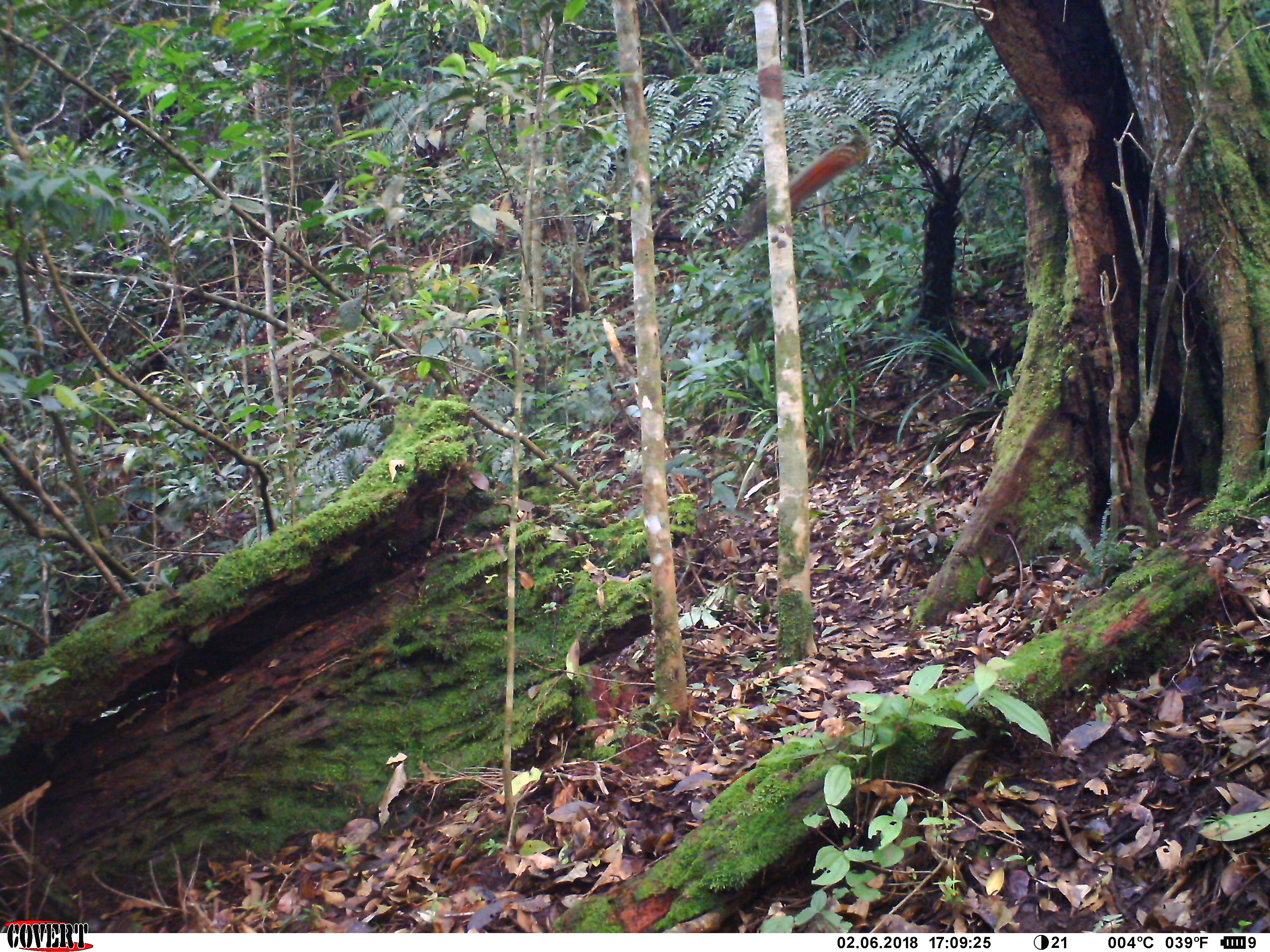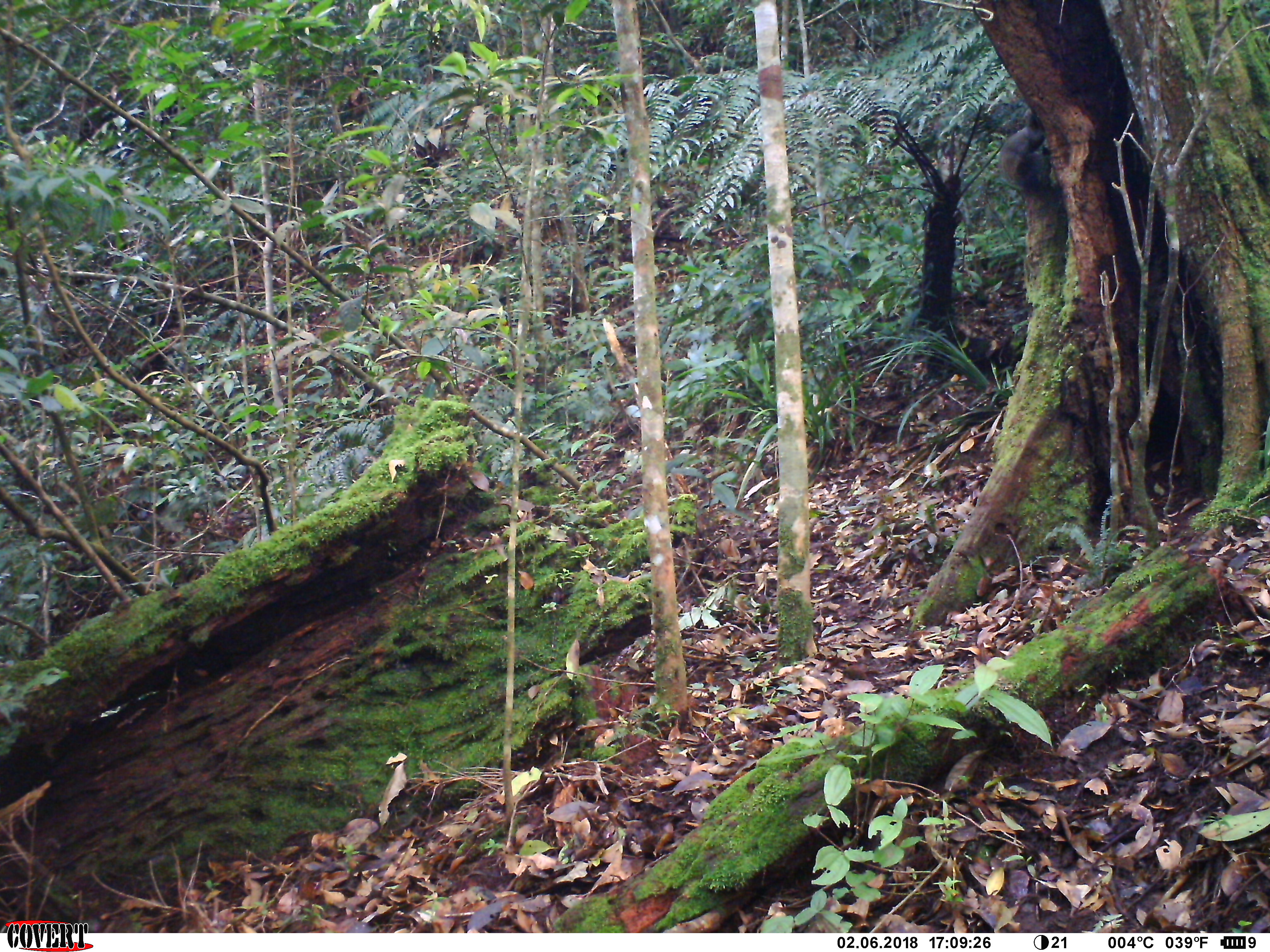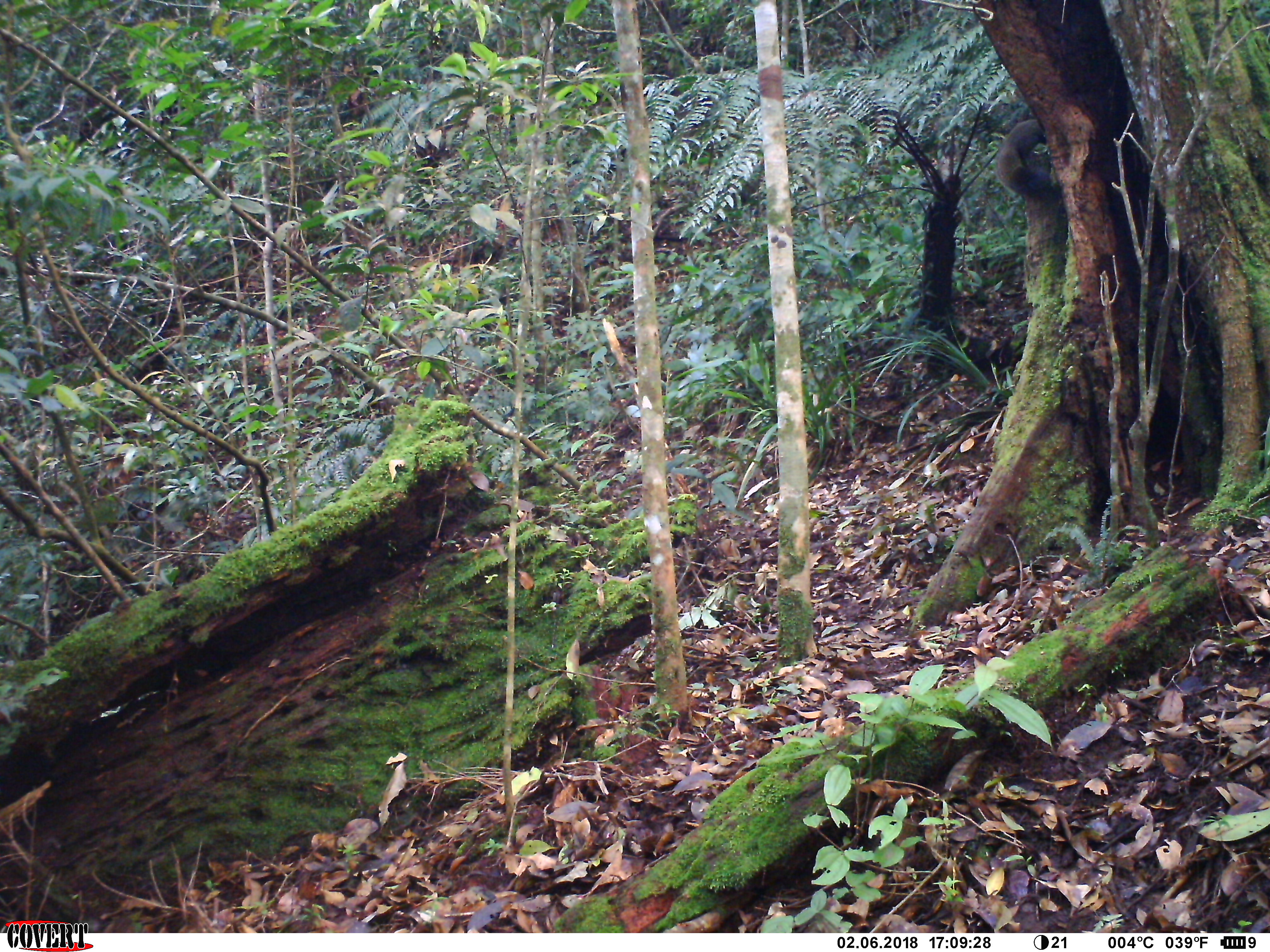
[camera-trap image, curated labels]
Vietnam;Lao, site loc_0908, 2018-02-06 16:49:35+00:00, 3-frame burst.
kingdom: Animalia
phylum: Chordata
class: Mammalia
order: Rodentia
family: Sciuridae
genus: Sciurus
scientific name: Sciurus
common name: squirrel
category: unidentified squirrel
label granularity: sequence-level